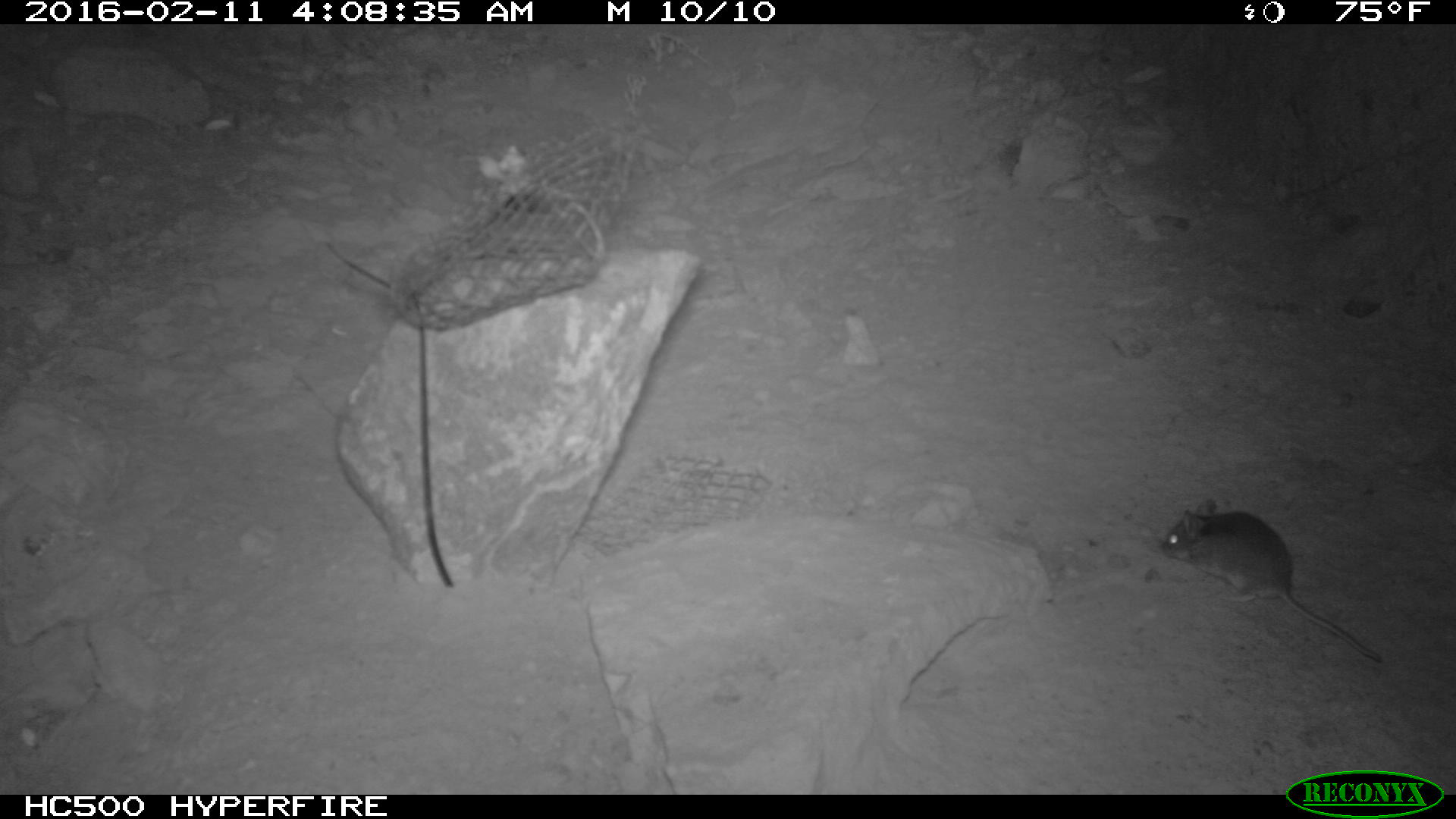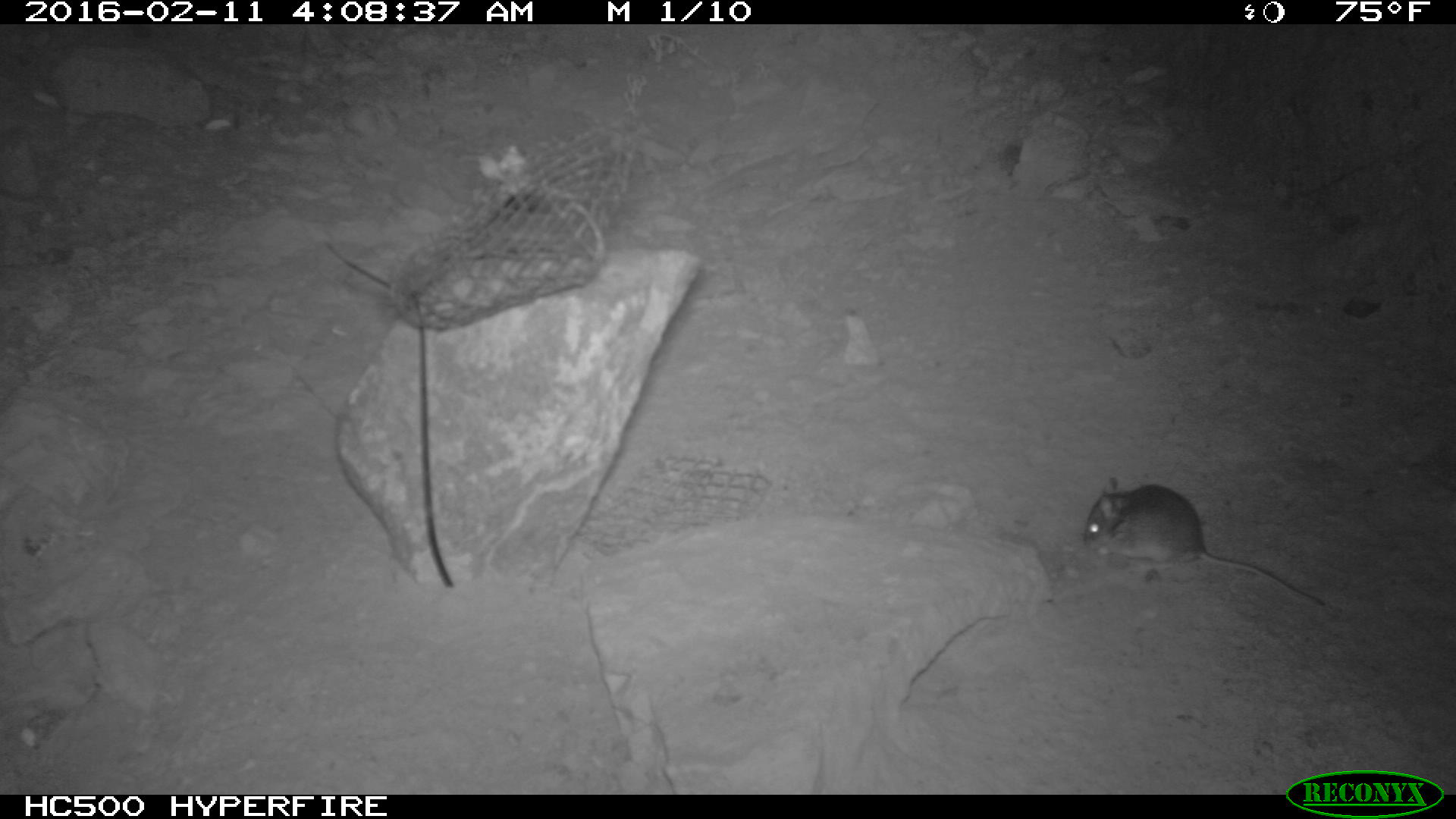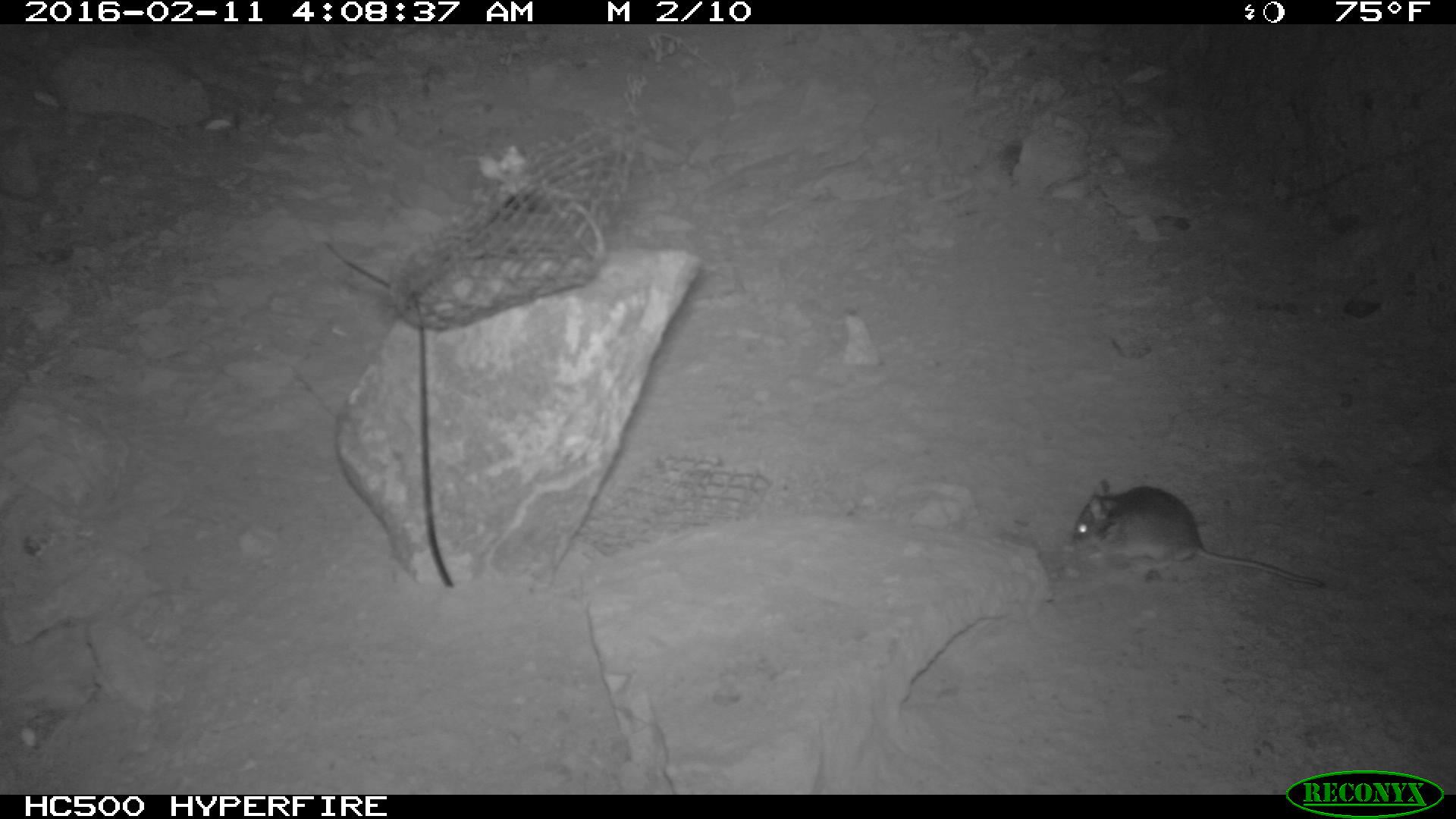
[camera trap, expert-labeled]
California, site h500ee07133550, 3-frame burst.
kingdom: Animalia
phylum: Chordata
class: Mammalia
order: Rodentia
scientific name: Rodentia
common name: rodent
Rodent (Rodentia).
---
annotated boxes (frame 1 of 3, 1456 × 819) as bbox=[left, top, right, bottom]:
rodent: bbox=[1156, 496, 1385, 667]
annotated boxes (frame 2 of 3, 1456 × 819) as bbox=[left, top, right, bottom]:
rodent: bbox=[1084, 477, 1325, 605]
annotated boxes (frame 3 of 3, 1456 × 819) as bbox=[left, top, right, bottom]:
rodent: bbox=[1065, 475, 1324, 589]